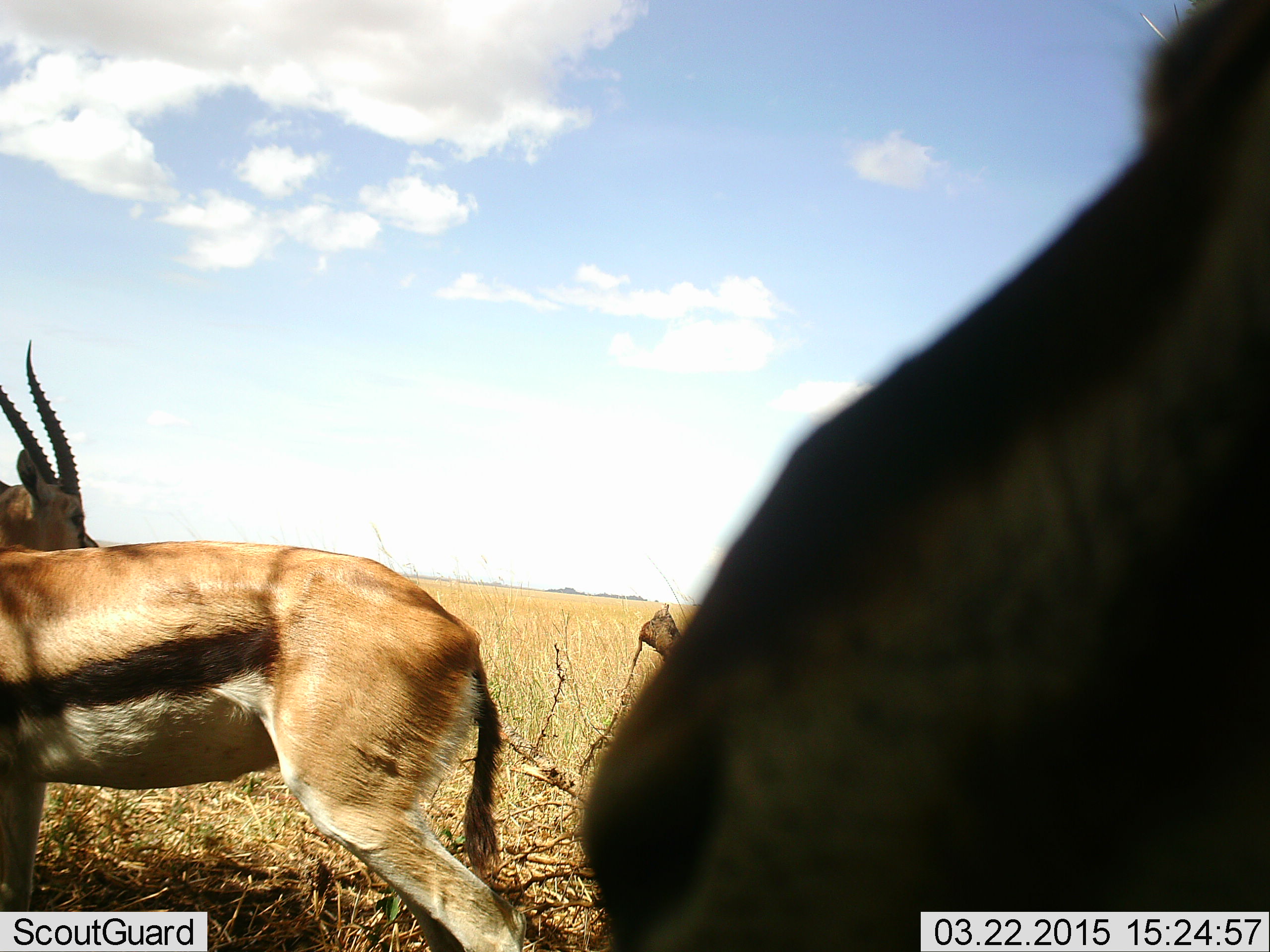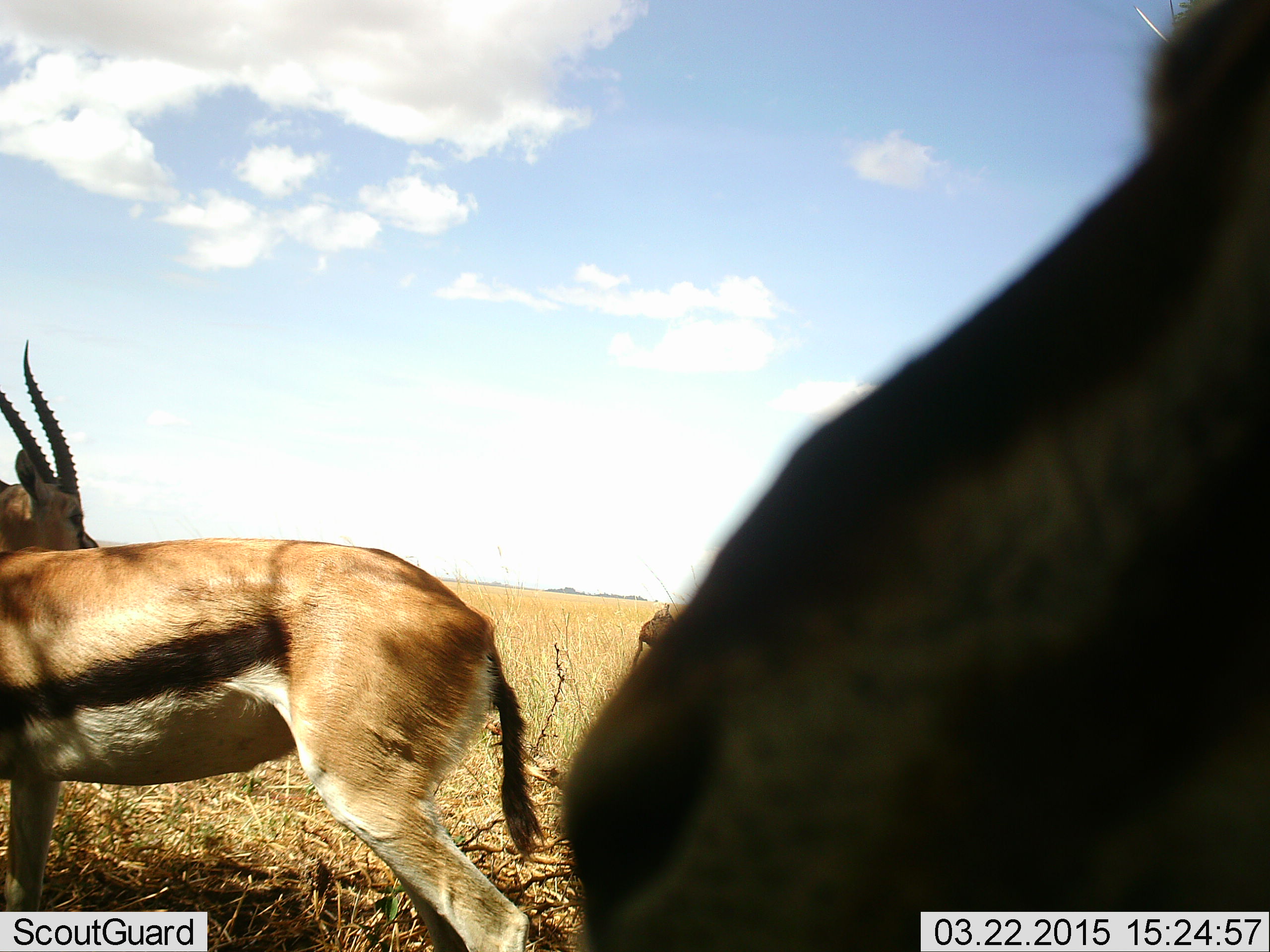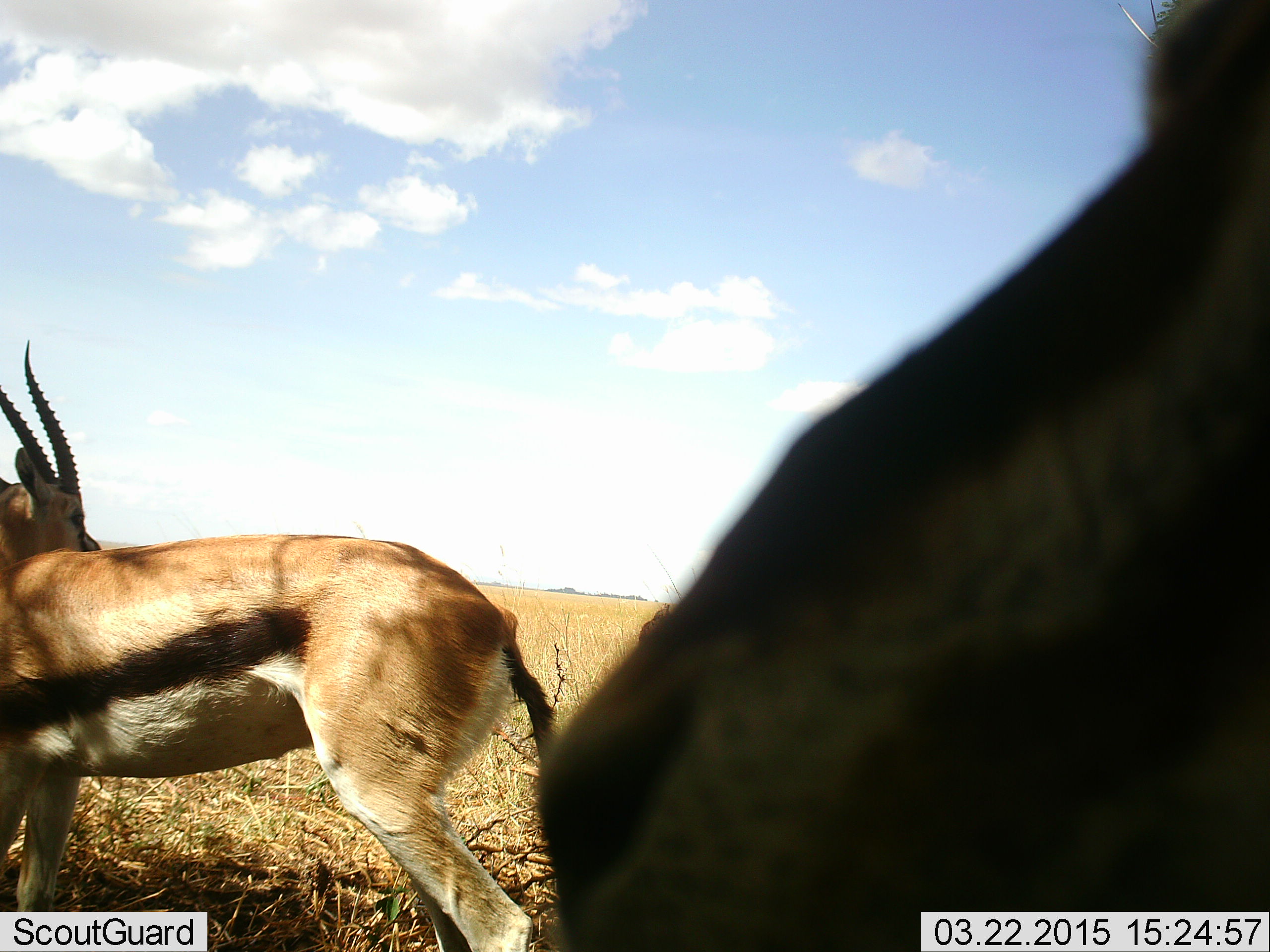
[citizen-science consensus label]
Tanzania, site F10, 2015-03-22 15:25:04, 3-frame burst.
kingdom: Animalia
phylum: Chordata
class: Mammalia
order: Artiodactyla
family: Bovidae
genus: Eudorcas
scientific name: Eudorcas thomsonii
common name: thomson's gazelle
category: gazellethomsons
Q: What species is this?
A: Gazellethomsons (thomson's gazelle) (Eudorcas thomsonii).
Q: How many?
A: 3.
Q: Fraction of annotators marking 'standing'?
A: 80%.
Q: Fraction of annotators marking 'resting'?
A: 0%.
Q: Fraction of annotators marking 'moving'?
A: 10%.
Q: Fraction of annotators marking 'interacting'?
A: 0%.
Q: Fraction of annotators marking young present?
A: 0%.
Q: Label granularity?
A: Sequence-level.